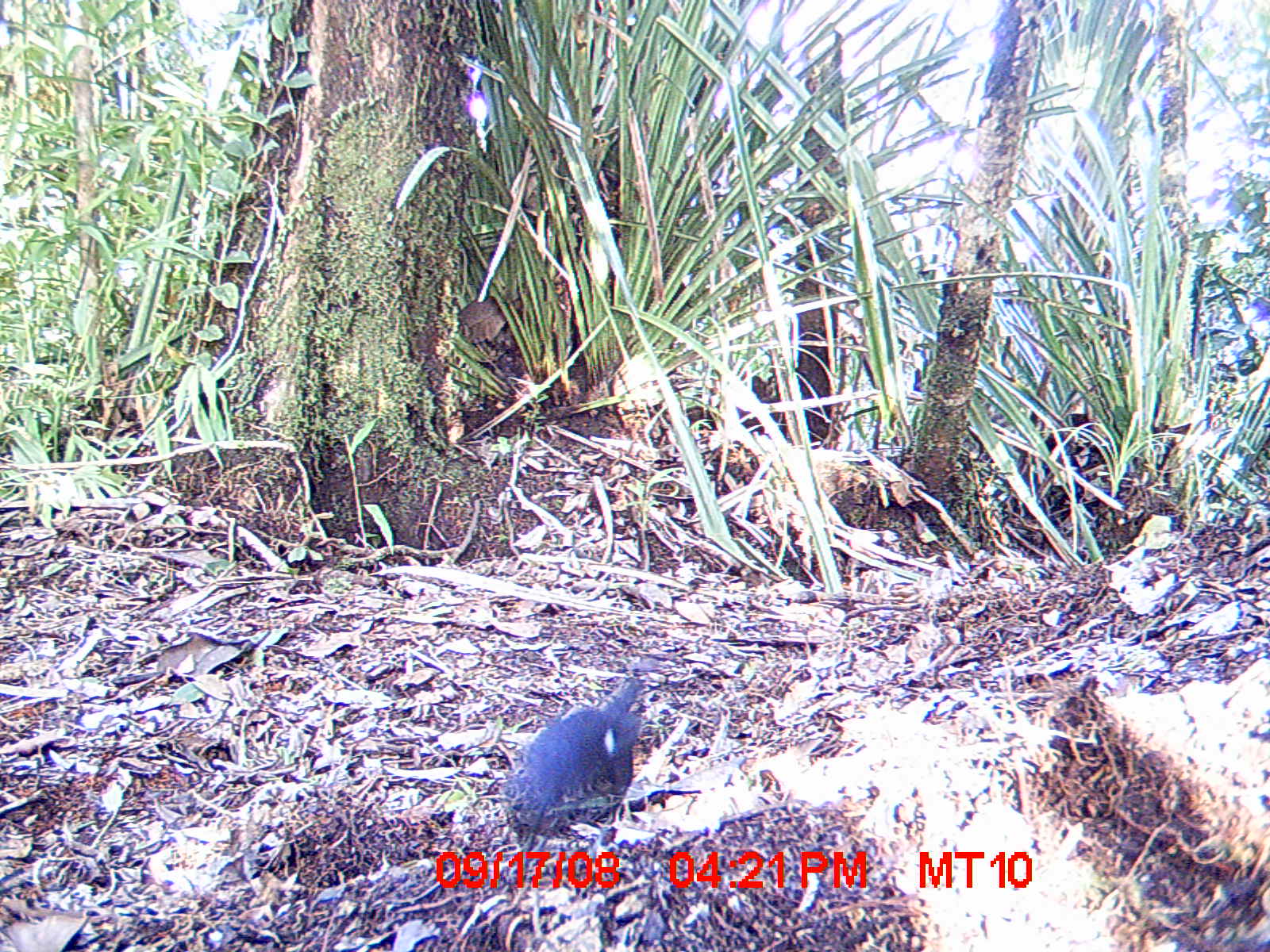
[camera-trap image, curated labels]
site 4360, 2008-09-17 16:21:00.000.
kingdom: Animalia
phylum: Chordata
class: Aves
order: Coraciiformes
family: Brachypteraciidae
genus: Brachypteracias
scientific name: Brachypteracias squamiger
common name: scaly ground-roller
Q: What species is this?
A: Brachypteracias squamiger (scaly ground-roller).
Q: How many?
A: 1.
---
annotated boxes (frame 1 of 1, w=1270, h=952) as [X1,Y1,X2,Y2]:
brachypteracias squamiger: [502,676,644,854]